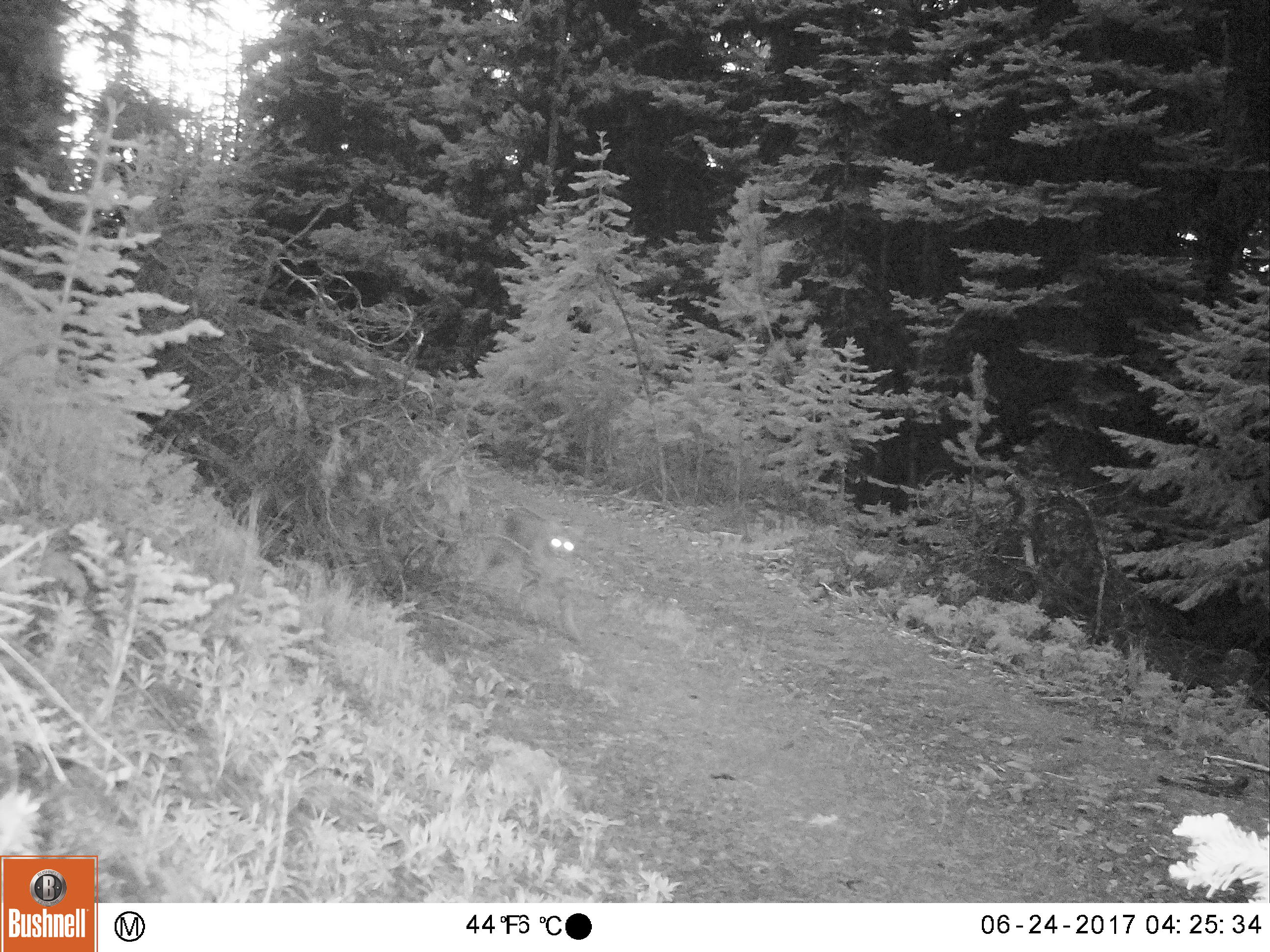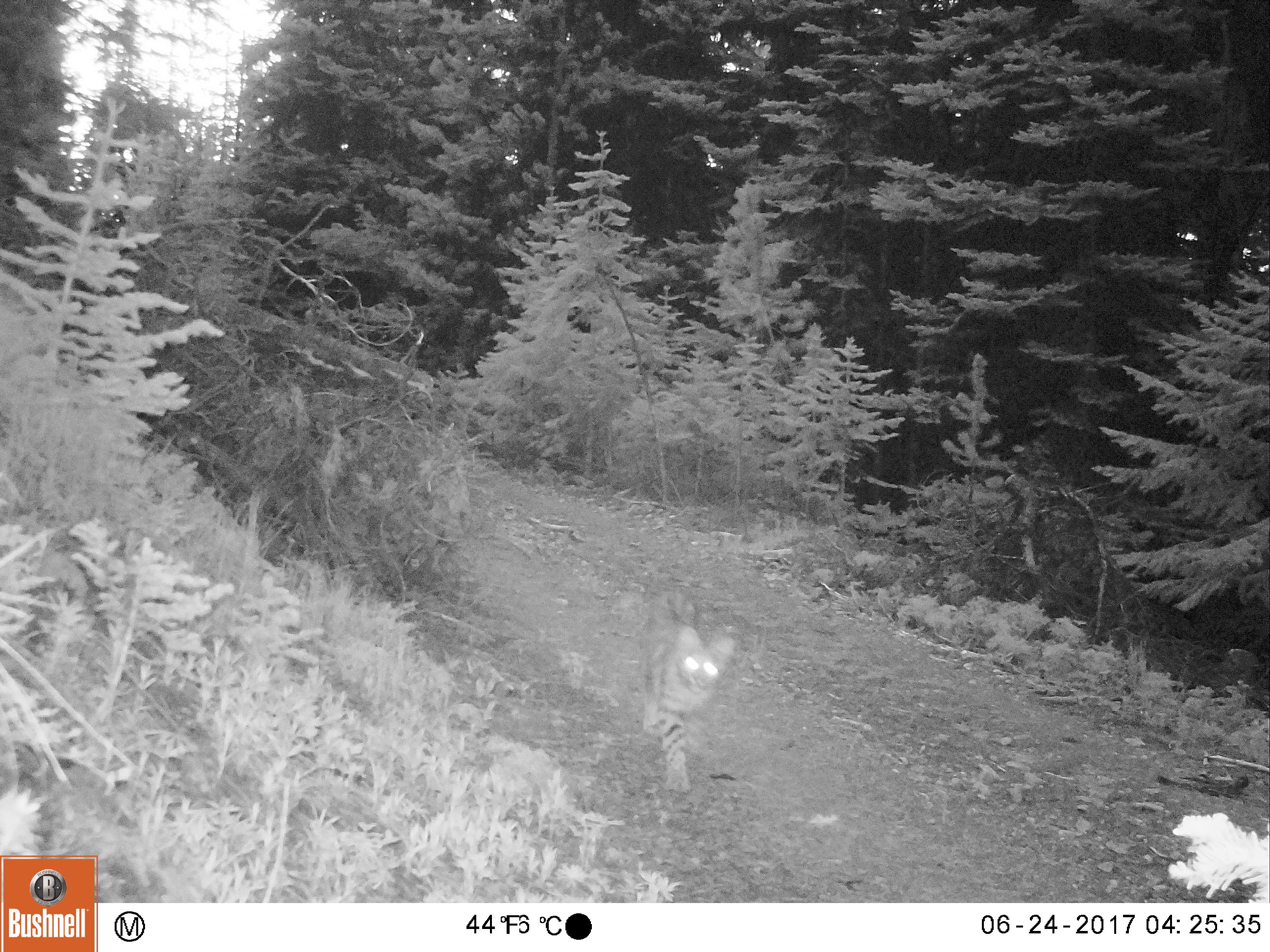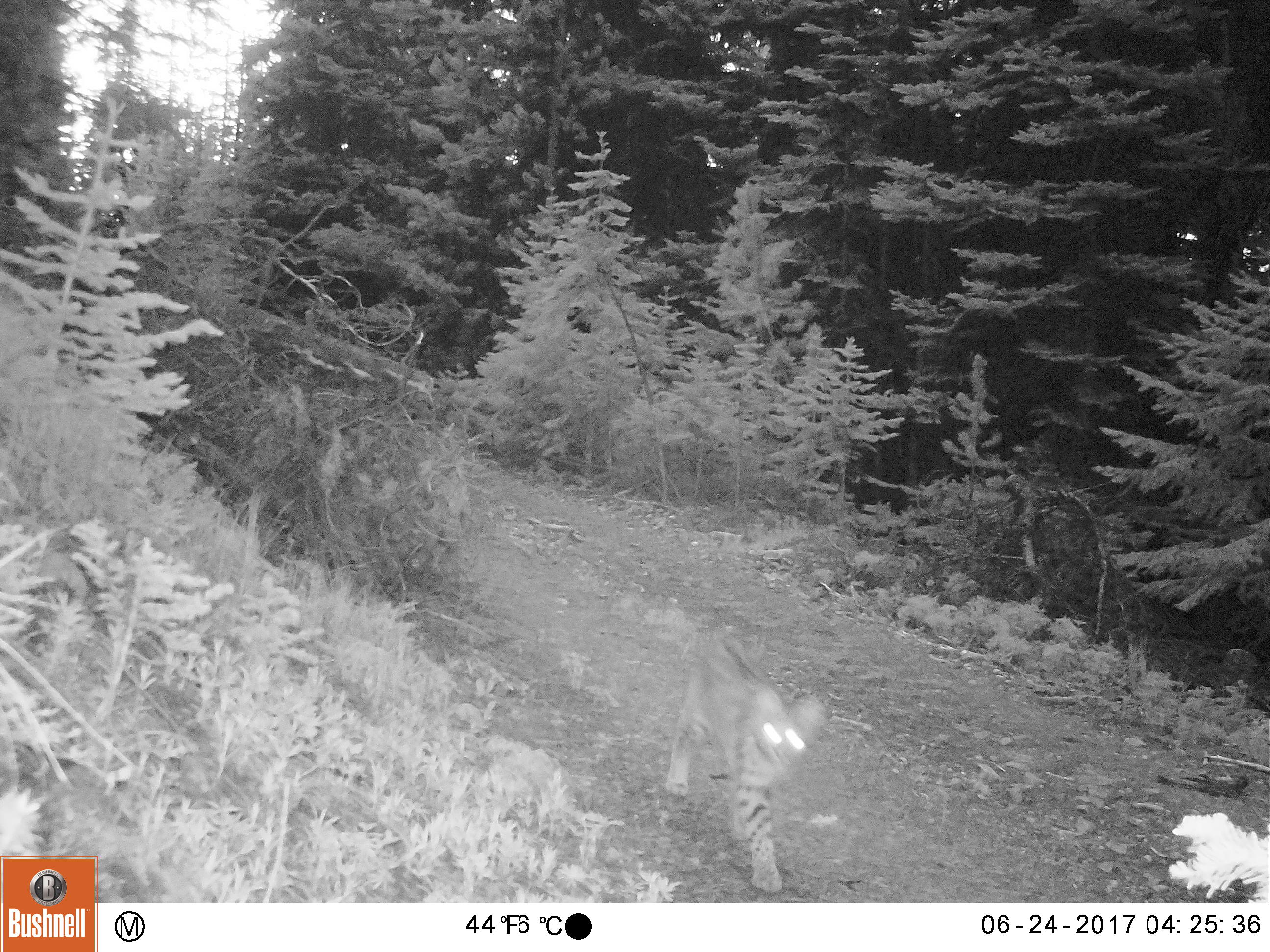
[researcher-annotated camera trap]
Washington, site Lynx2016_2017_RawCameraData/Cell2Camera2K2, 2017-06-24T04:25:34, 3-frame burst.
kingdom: Animalia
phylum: Chordata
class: Mammalia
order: Carnivora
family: Felidae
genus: Lynx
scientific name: Lynx rufus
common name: bobcat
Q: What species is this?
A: Lynx rufus (bobcat).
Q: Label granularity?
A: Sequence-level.